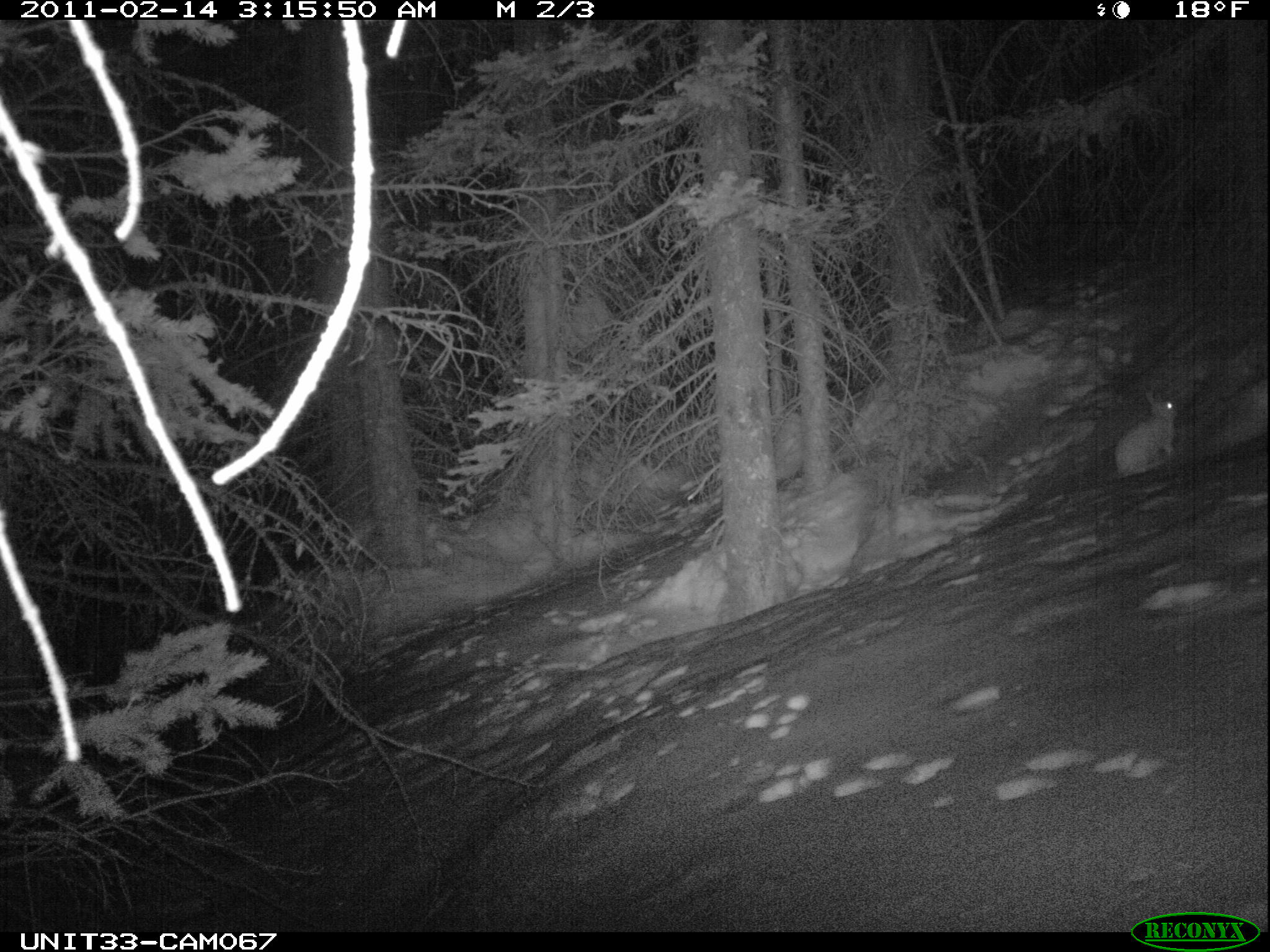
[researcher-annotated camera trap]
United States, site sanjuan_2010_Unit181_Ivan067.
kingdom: Animalia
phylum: Chordata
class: Mammalia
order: Lagomorpha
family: Leporidae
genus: Lepus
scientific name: Lepus americanus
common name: snowshoe hare